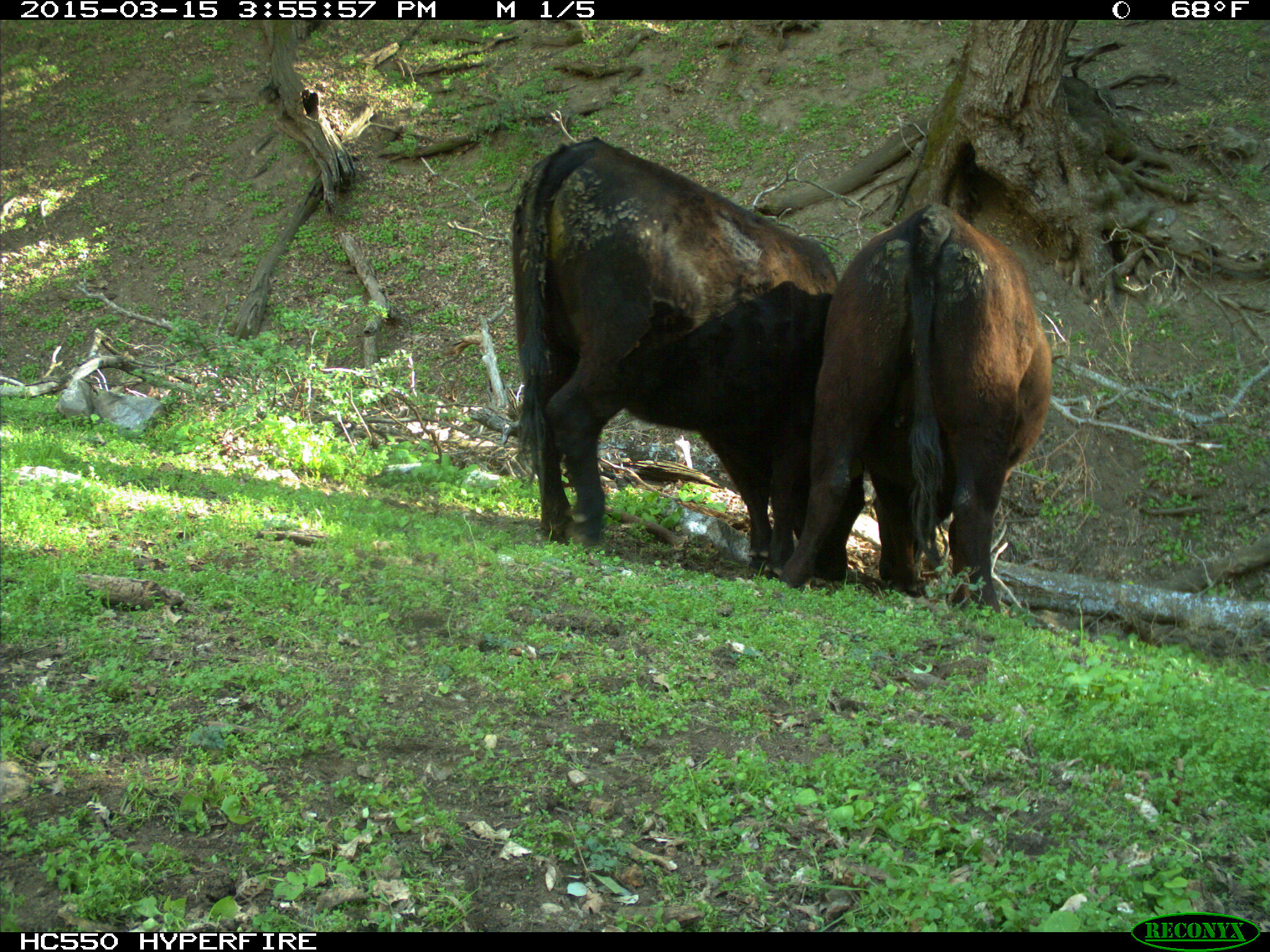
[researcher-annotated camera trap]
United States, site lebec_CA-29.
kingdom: Animalia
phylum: Chordata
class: Mammalia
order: Artiodactyla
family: Bovidae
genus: Bos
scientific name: Bos taurus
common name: domestic cow